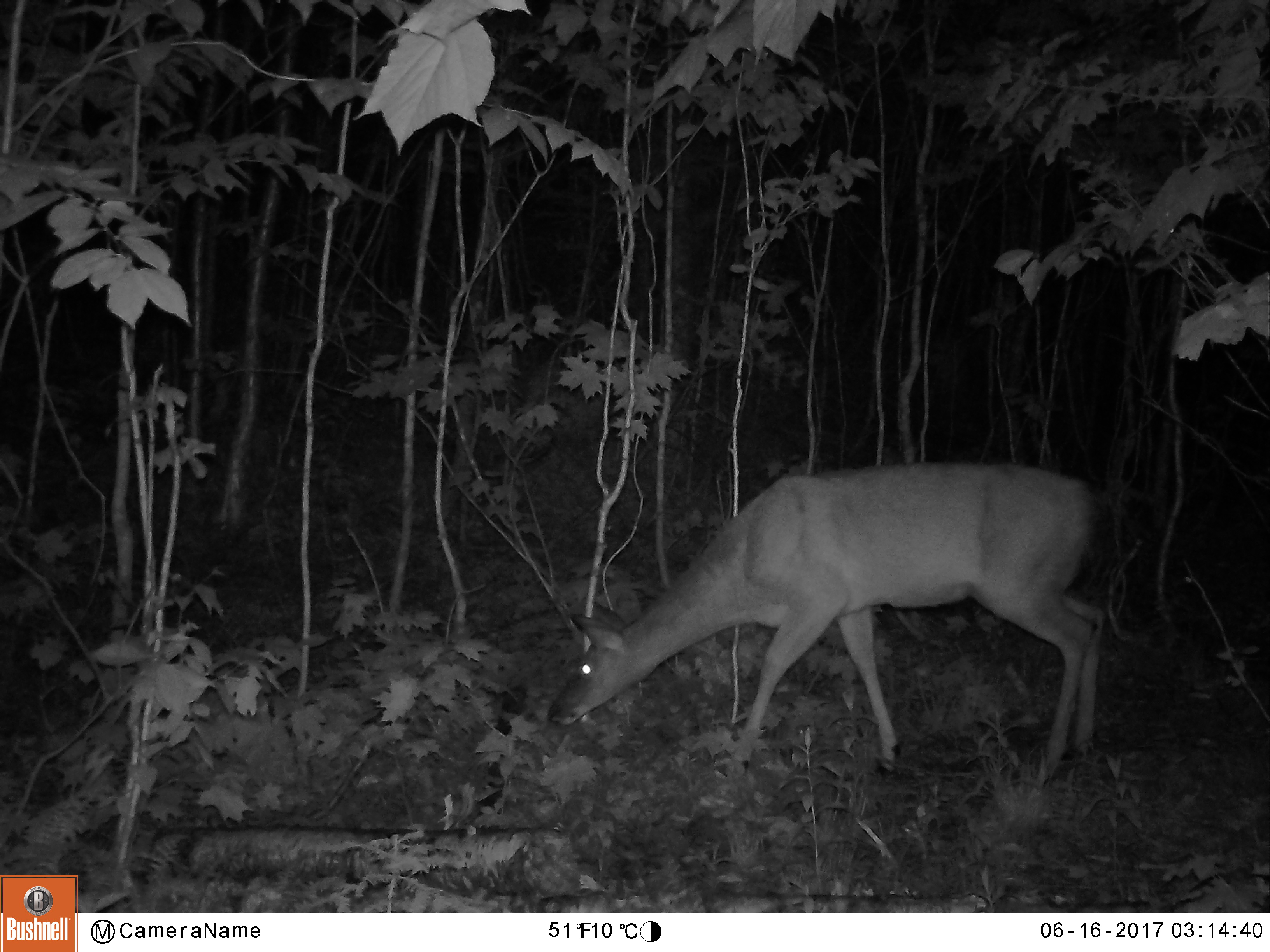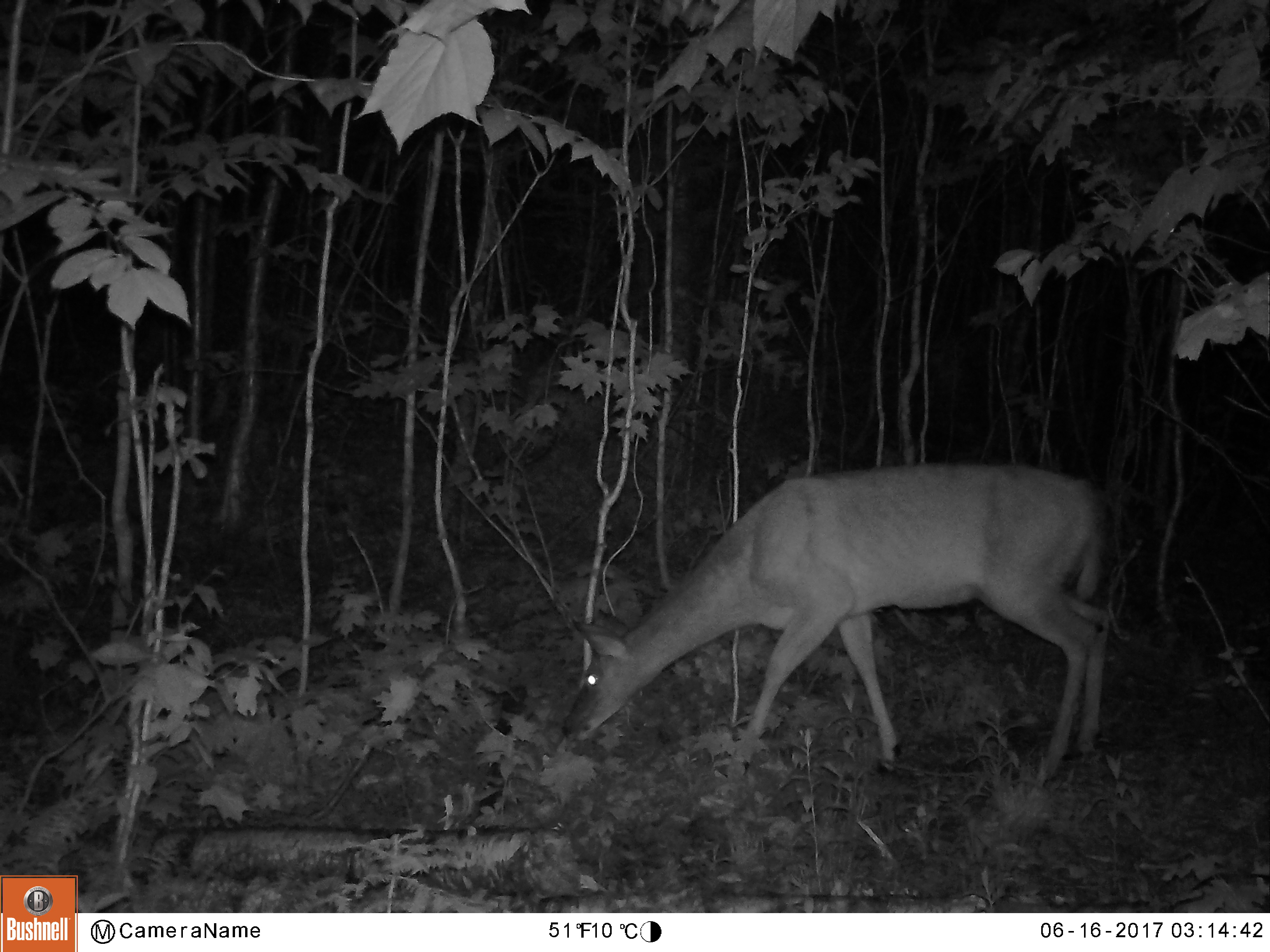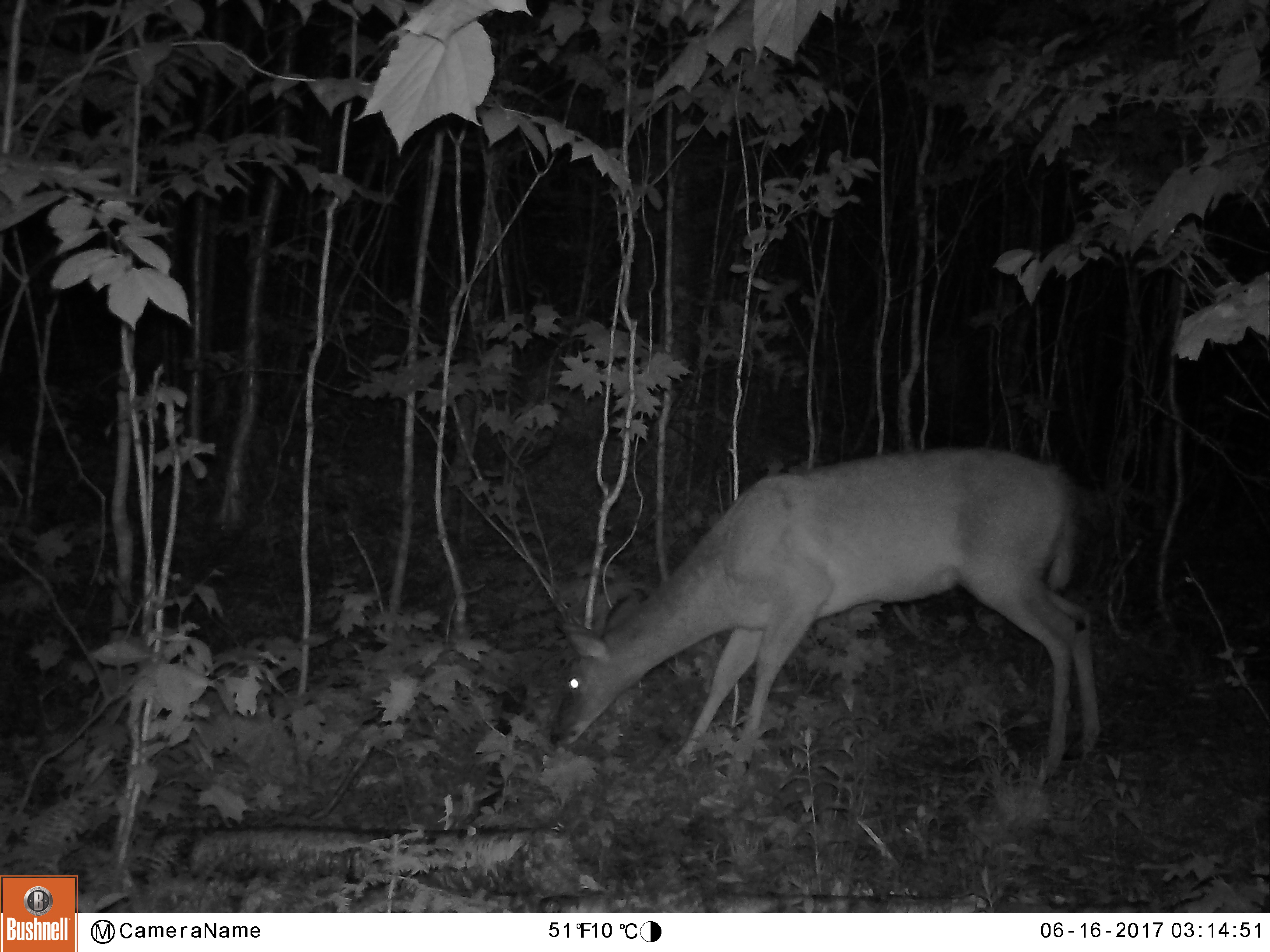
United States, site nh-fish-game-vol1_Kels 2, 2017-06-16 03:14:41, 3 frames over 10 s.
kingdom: Animalia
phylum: Chordata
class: Mammalia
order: Artiodactyla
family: Cervidae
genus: Odocoileus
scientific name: Odocoileus virginianus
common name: white-tailed deer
White-tailed deer (Odocoileus virginianus).